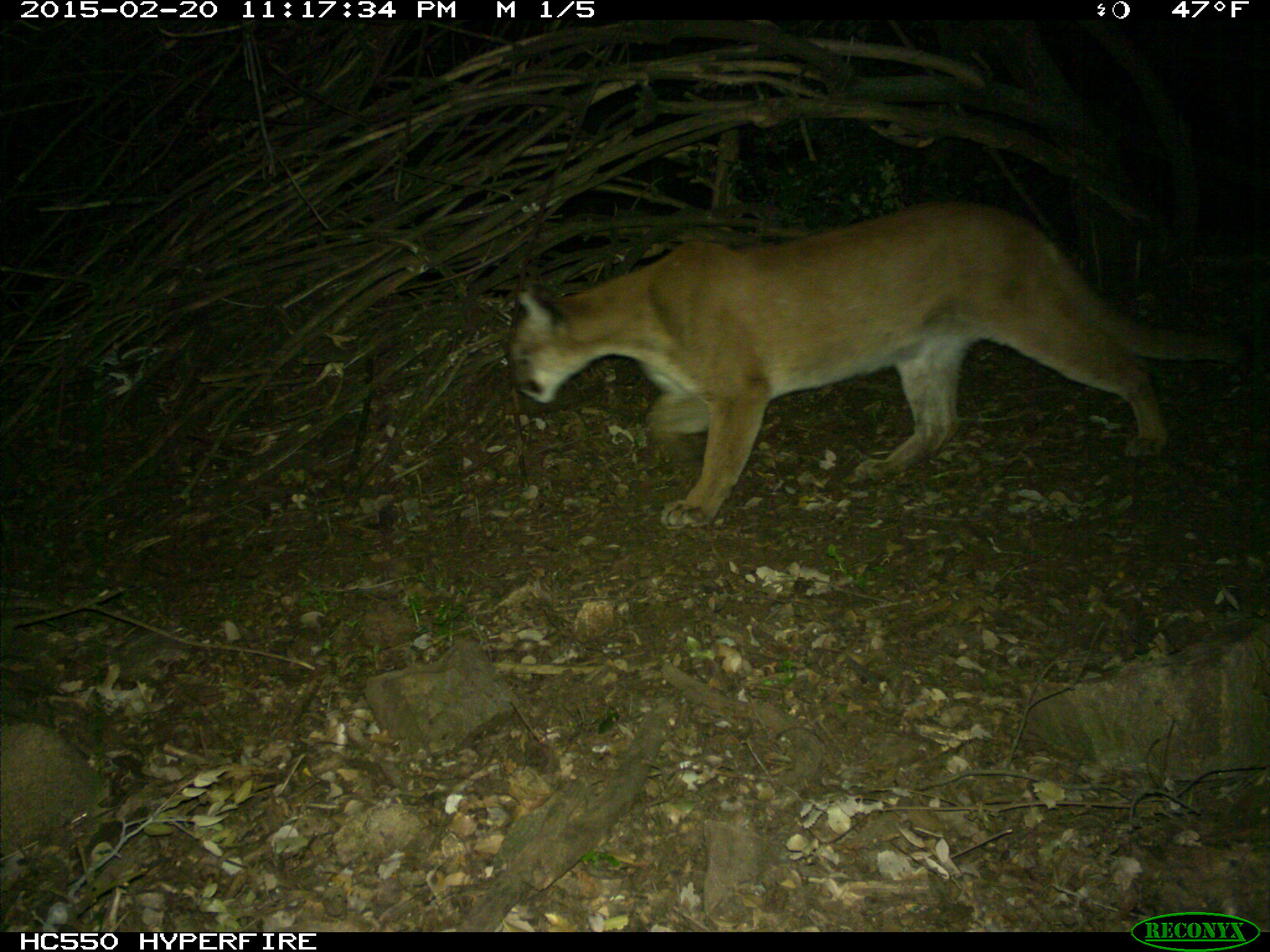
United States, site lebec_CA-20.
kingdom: Animalia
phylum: Chordata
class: Mammalia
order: Carnivora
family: Felidae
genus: Puma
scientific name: Puma concolor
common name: mountain lion